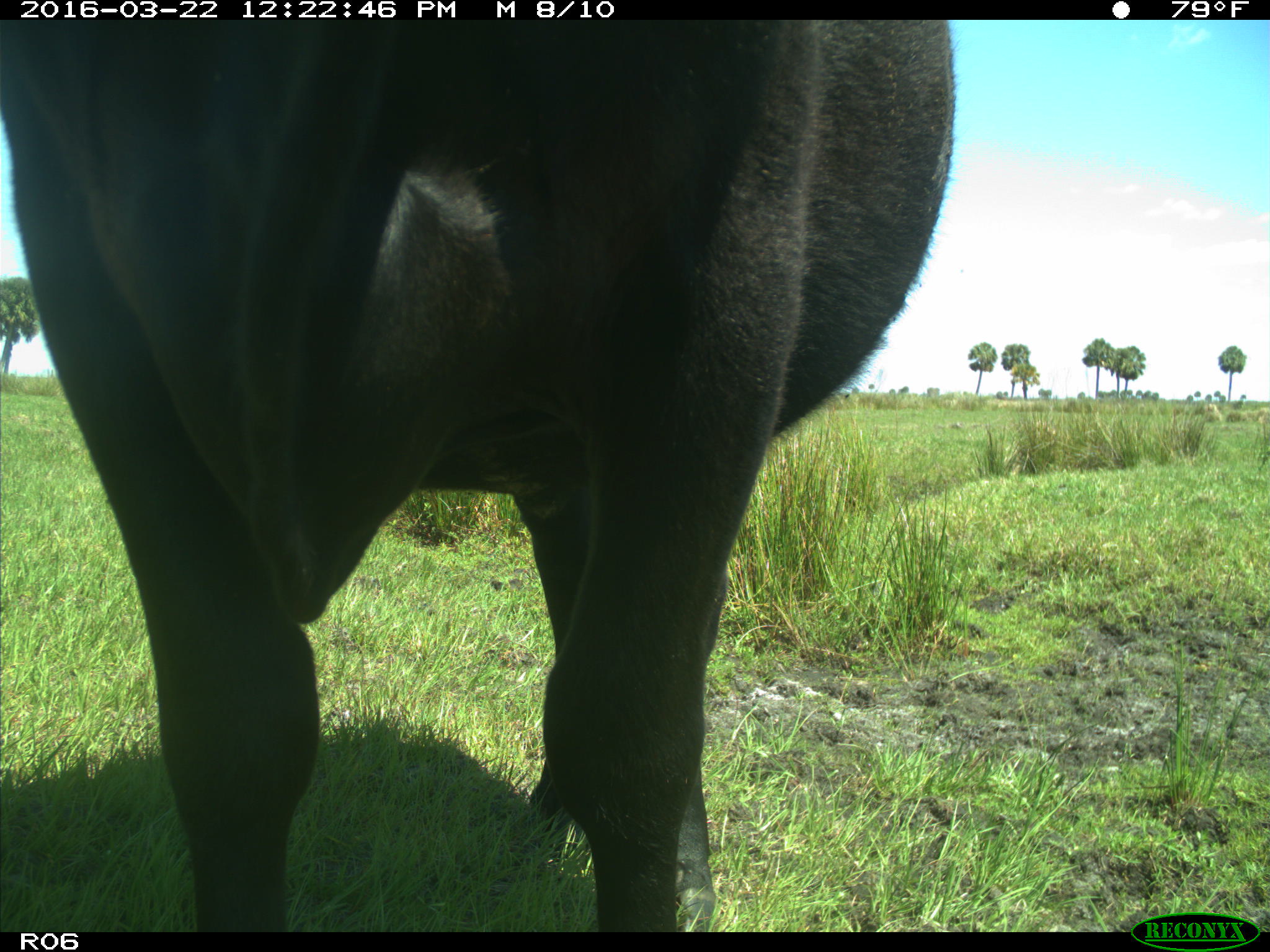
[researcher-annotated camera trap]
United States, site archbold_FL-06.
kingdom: Animalia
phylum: Chordata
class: Mammalia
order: Artiodactyla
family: Bovidae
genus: Bos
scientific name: Bos taurus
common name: domestic cow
Bos taurus (domestic cow).